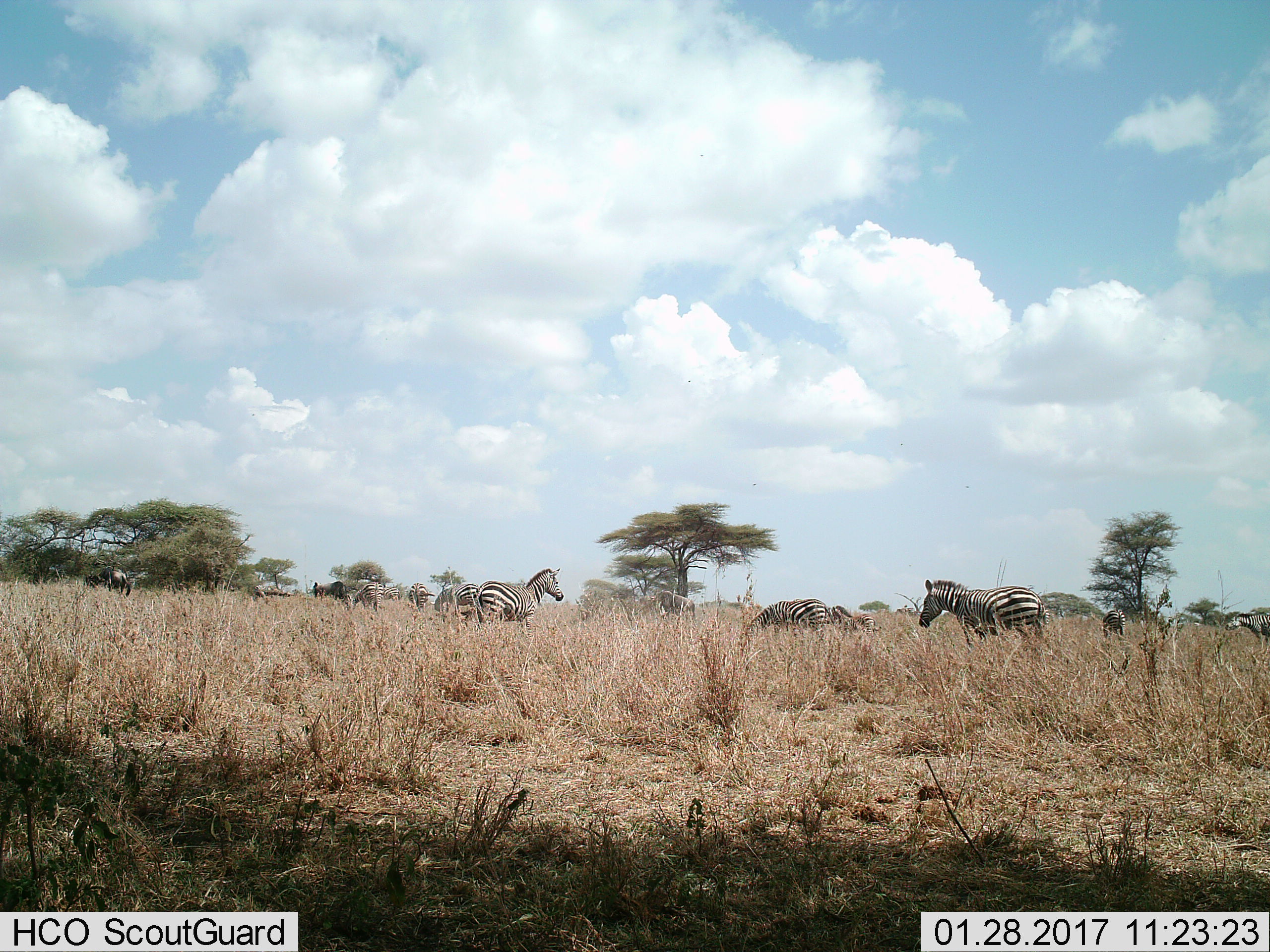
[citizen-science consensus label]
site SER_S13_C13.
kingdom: Animalia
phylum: Chordata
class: Mammalia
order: Artiodactyla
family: Bovidae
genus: Connochaetes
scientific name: Connochaetes taurinus taurinus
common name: blue wildebeest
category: wildebeestblue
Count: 2.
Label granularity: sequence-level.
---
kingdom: Animalia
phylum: Chordata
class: Mammalia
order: Perissodactyla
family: Equidae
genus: Equus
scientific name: Equus quagga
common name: plains zebra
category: zebraplains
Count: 11-50.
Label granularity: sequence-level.